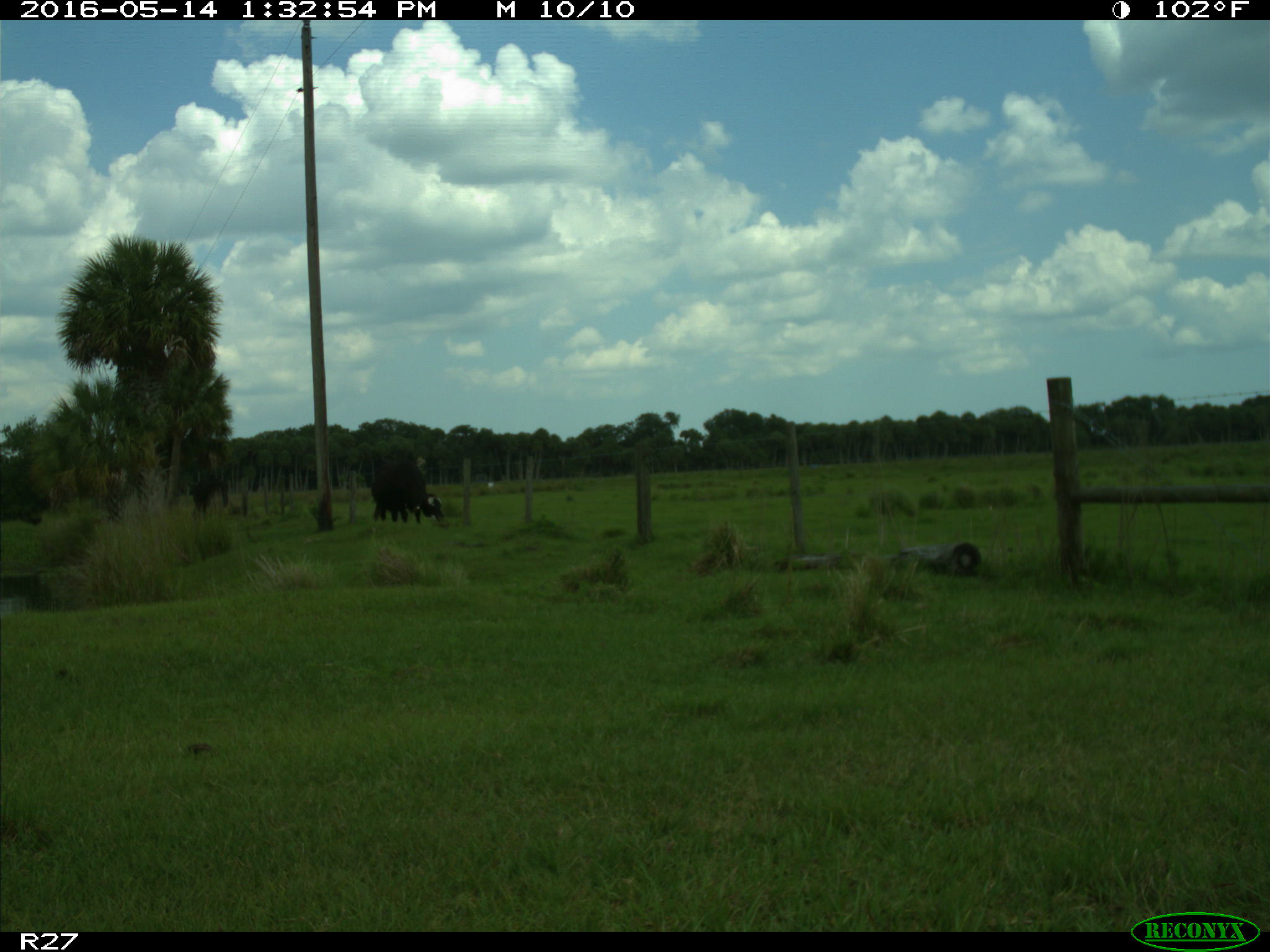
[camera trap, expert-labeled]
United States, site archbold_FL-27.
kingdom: Animalia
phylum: Chordata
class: Mammalia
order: Artiodactyla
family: Bovidae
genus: Bos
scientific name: Bos taurus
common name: domestic cow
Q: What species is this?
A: Bos taurus (domestic cow).